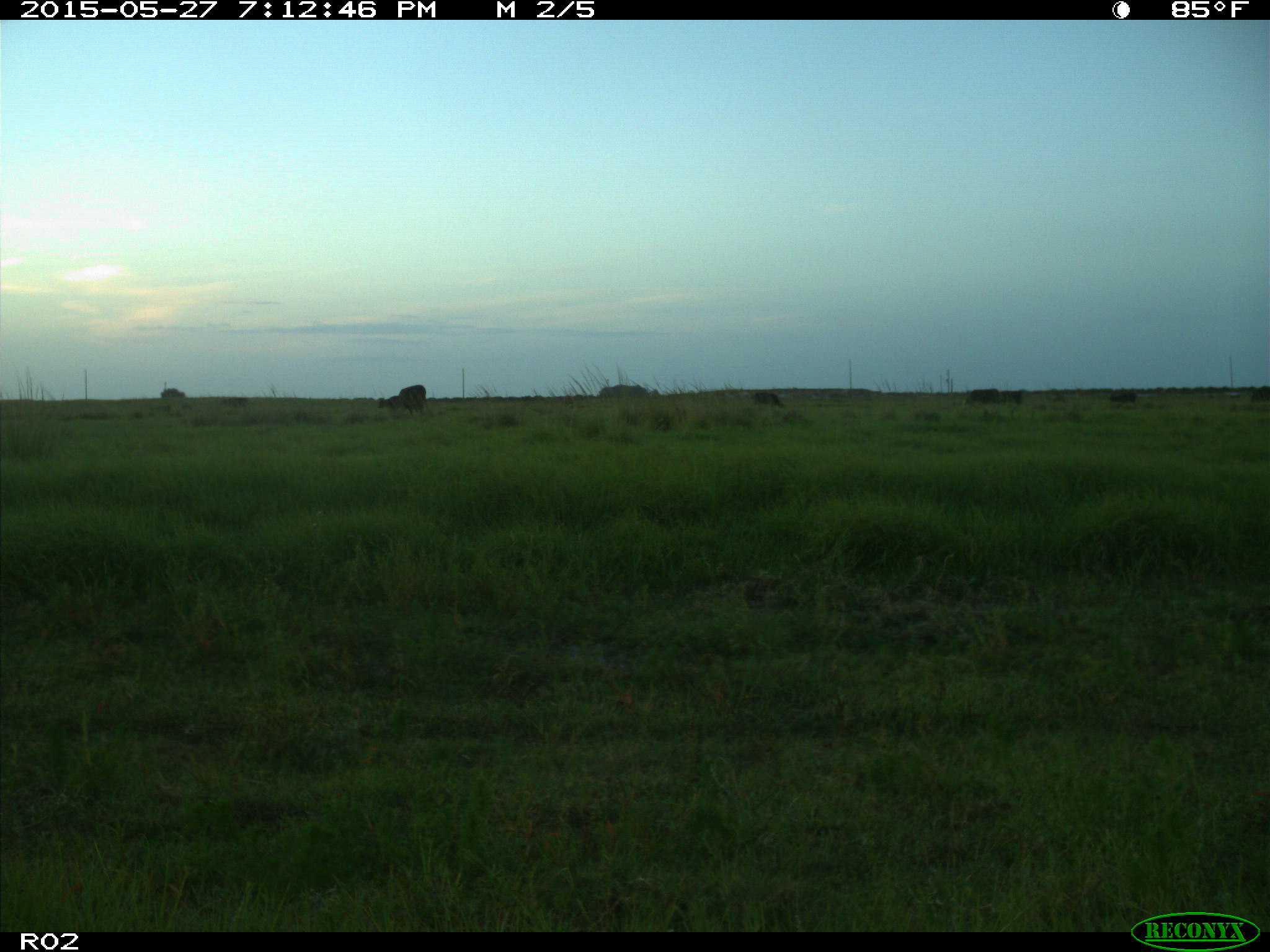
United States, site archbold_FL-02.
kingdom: Animalia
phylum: Chordata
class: Mammalia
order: Artiodactyla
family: Bovidae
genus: Bos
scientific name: Bos taurus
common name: domestic cow